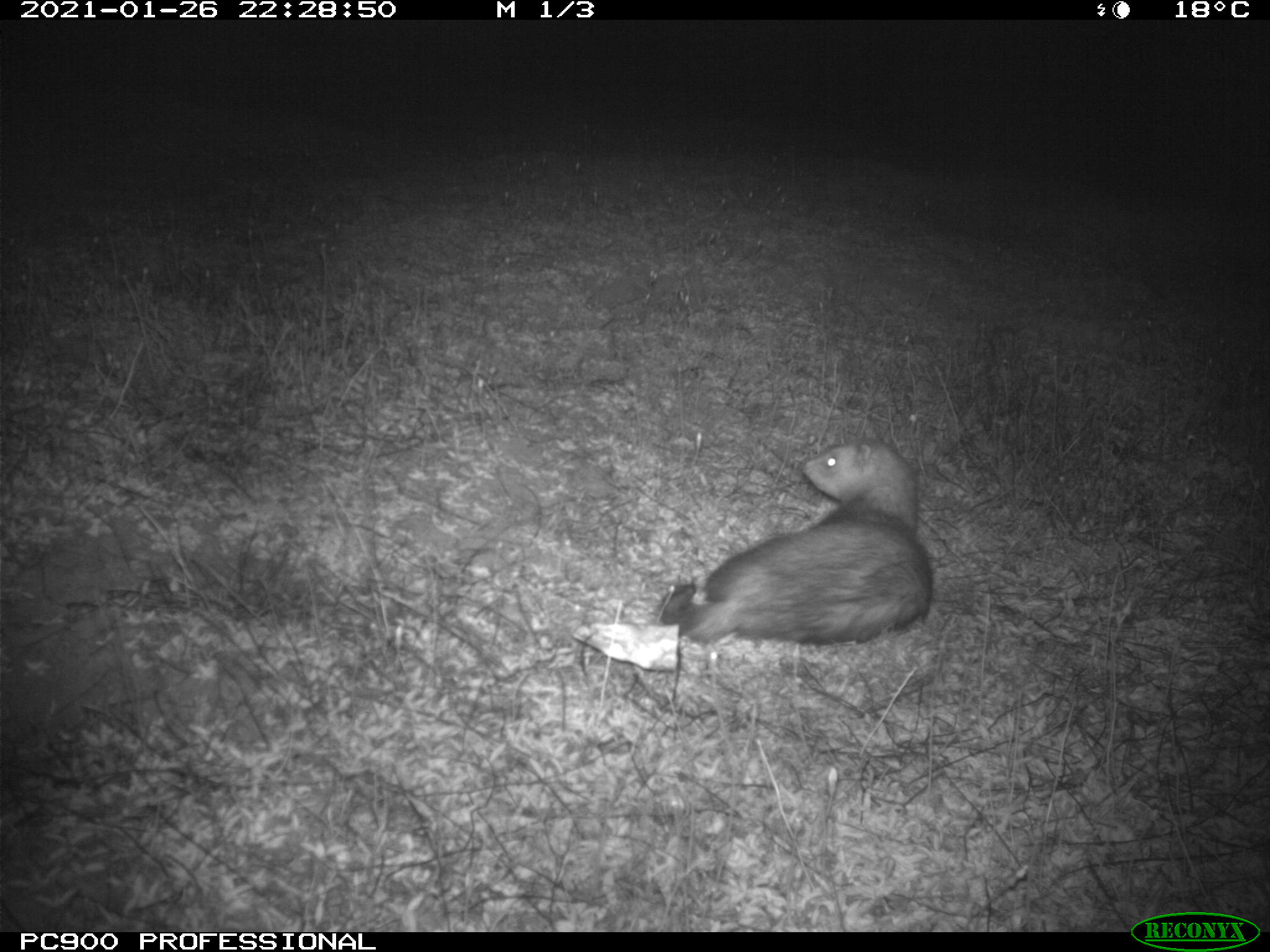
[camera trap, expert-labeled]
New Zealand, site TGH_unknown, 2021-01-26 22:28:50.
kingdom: Animalia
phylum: Chordata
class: Mammalia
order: Carnivora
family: Mustelidae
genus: Mustela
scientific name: Mustela furo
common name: ferret